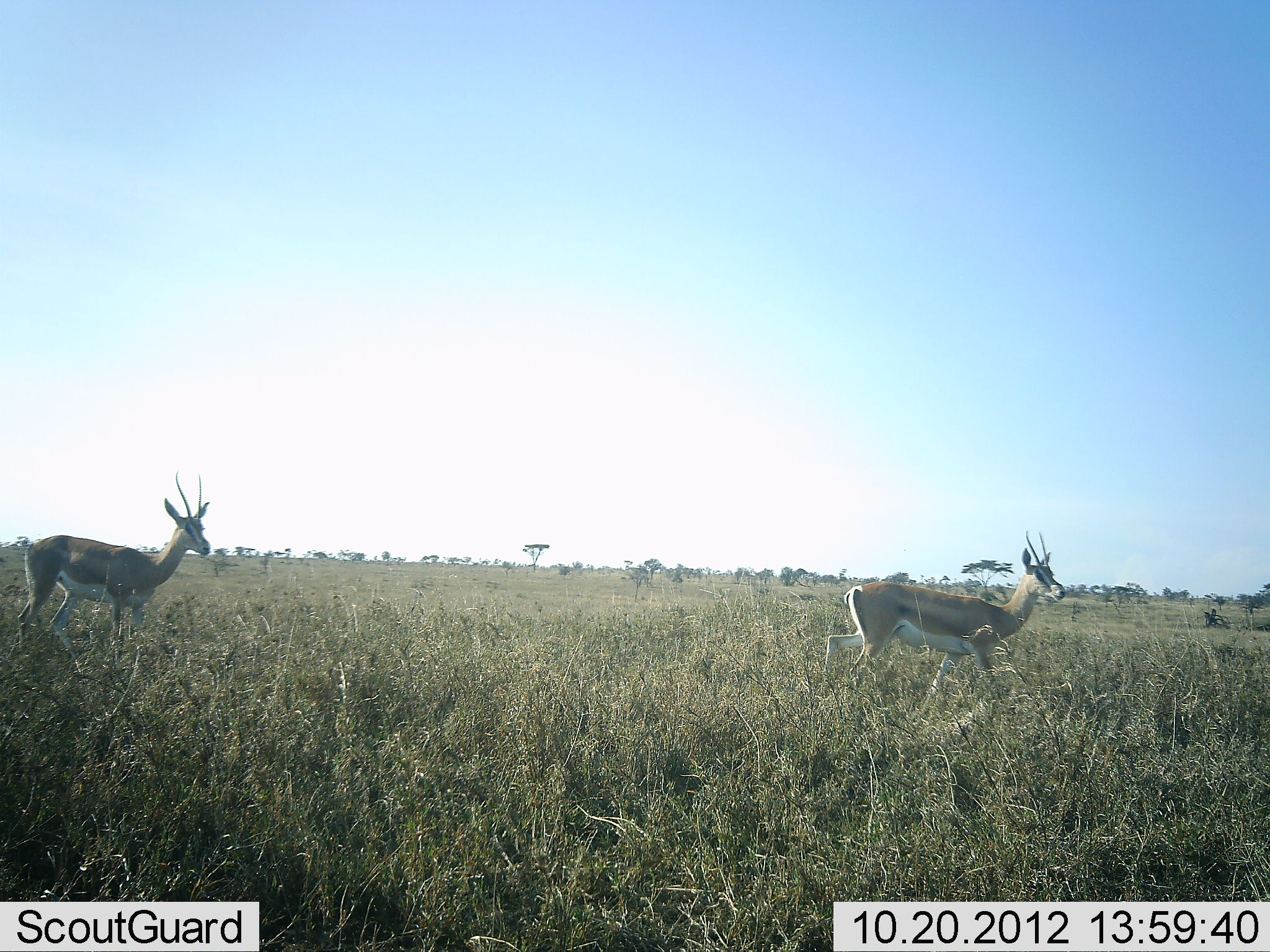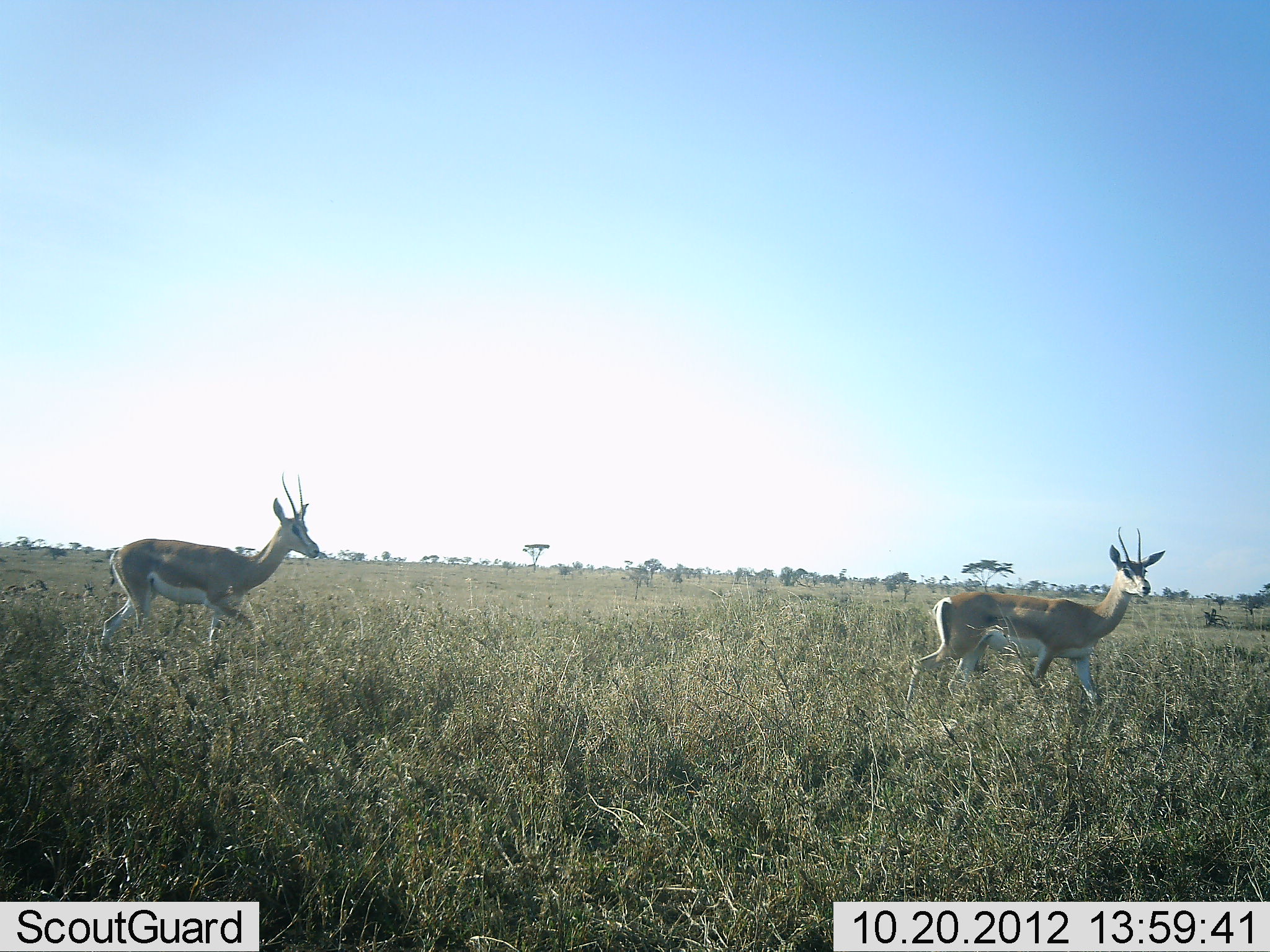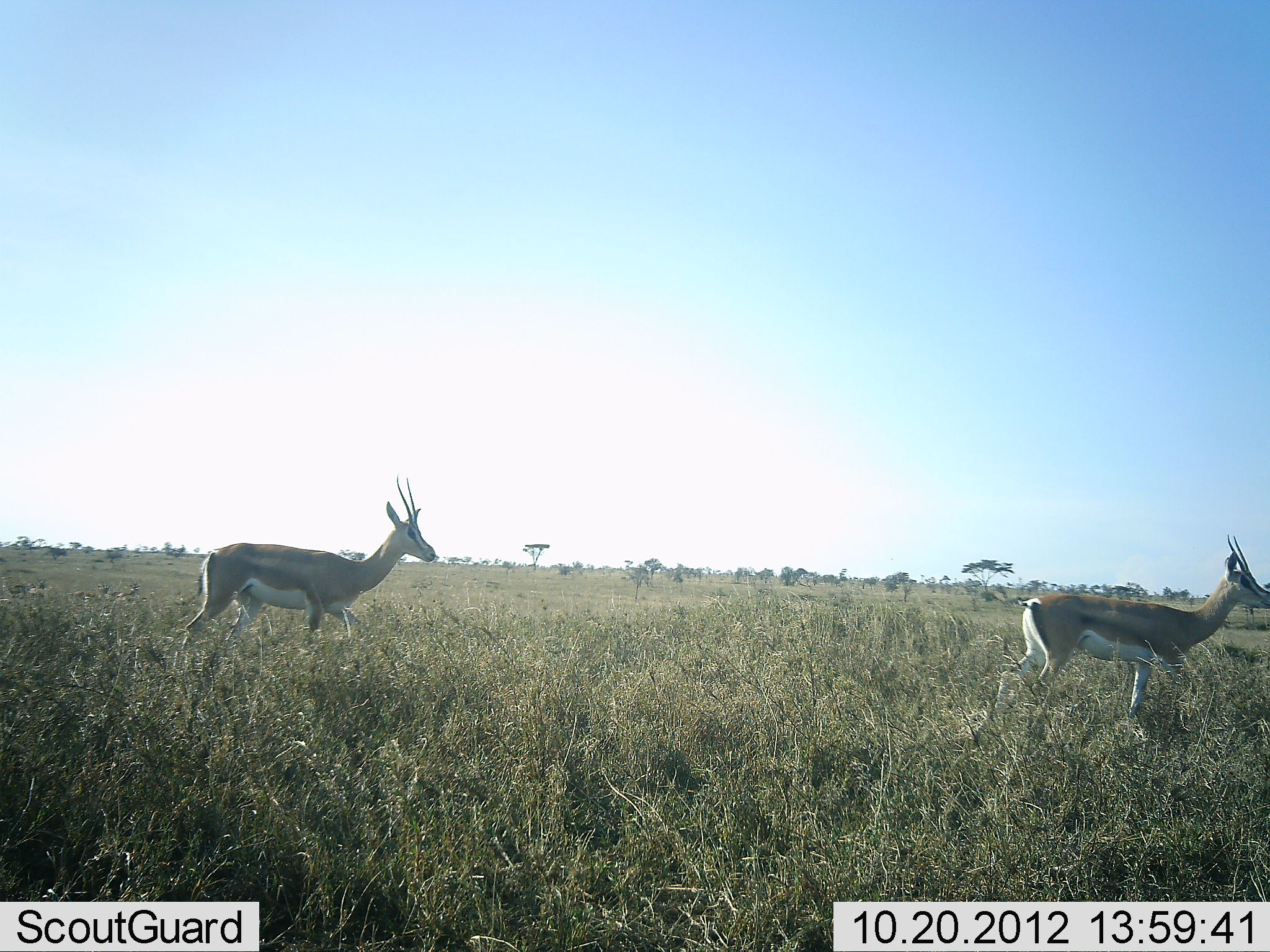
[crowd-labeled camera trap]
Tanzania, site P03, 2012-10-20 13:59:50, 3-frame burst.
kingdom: Animalia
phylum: Chordata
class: Mammalia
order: Artiodactyla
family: Bovidae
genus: Nanger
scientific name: Nanger granti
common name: grant's gazelle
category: gazellegrants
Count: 2.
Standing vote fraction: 10%.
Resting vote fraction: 0%.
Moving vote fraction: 90%.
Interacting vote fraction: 0%.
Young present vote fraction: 0%.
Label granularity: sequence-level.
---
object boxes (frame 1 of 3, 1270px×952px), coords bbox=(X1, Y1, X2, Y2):
animal: bbox=(820, 530, 1066, 704); bbox=(17, 470, 212, 660)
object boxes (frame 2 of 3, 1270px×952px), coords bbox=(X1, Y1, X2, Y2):
animal: bbox=(905, 527, 1166, 713); bbox=(100, 471, 320, 658)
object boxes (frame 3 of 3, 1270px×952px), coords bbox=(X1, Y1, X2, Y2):
animal: bbox=(994, 534, 1270, 719); bbox=(175, 472, 437, 653)